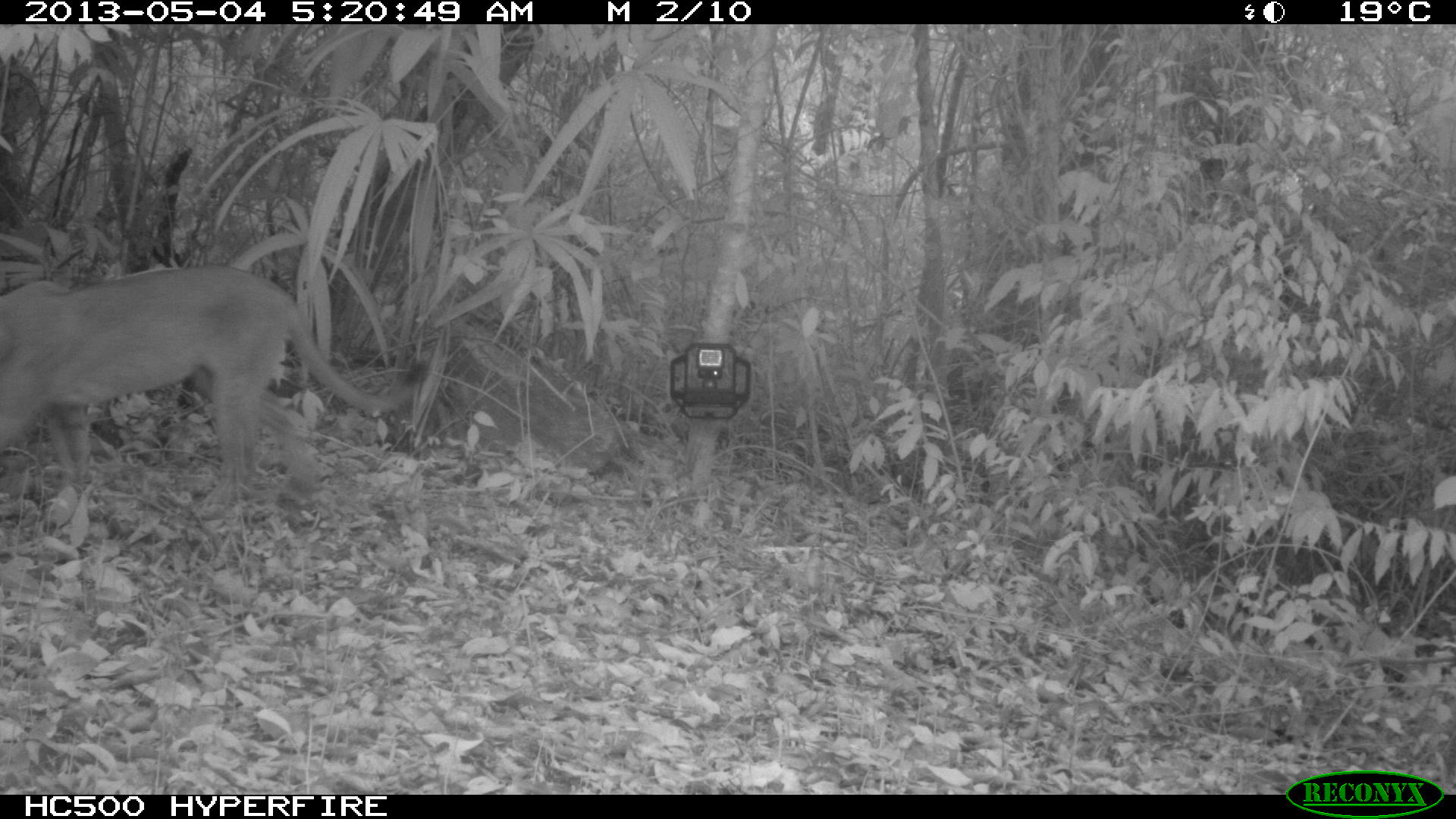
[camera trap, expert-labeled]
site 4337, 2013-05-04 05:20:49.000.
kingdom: Animalia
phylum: Chordata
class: Mammalia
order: Carnivora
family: Felidae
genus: Puma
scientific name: Puma concolor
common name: mountain lion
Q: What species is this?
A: Puma concolor (mountain lion).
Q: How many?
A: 1.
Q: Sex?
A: Male.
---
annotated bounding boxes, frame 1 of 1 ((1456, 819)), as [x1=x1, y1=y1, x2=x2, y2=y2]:
puma concolor: [x1=0, y1=261, x2=430, y2=516]